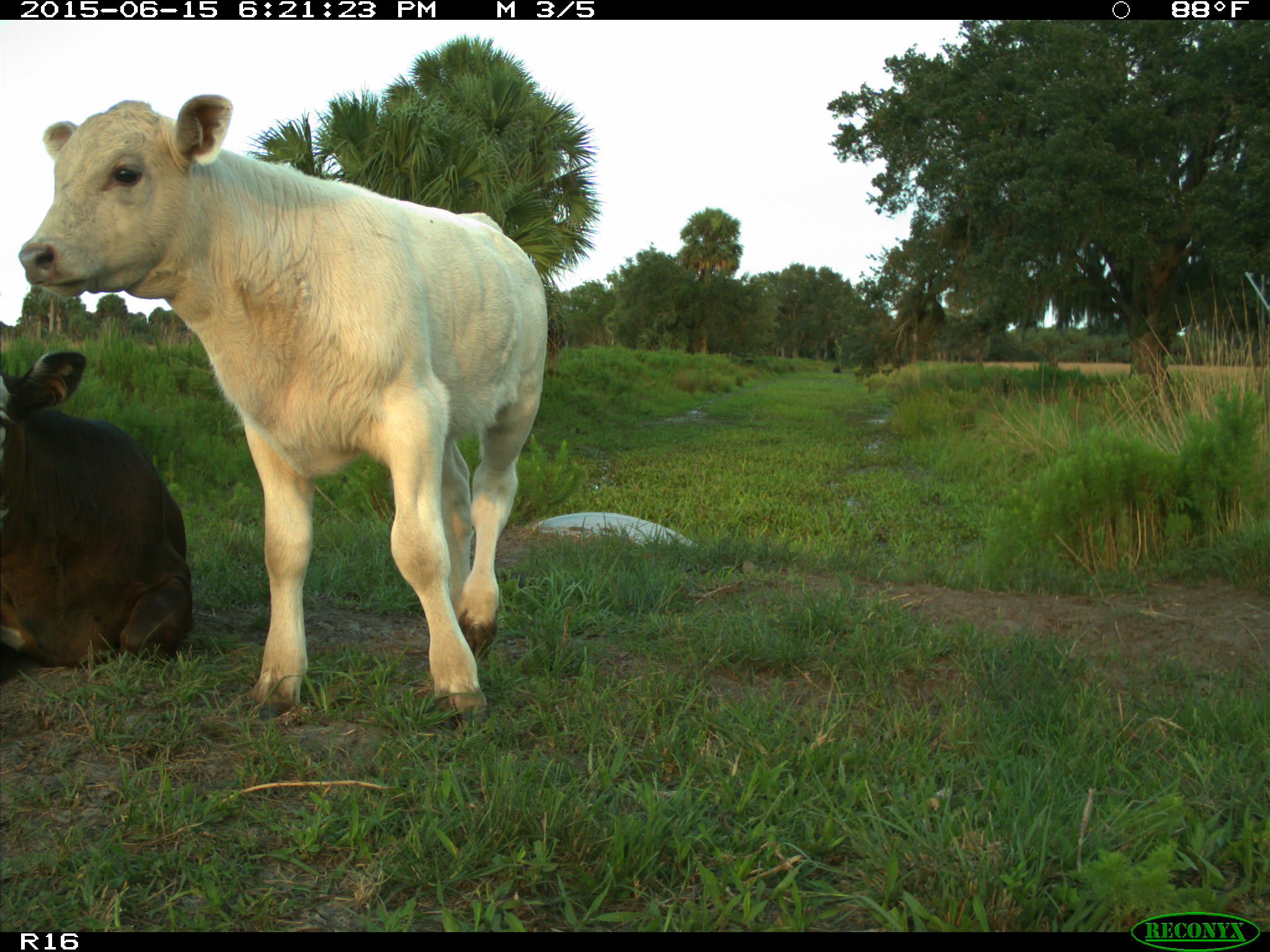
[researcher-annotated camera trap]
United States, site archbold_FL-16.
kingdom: Animalia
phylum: Chordata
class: Mammalia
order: Artiodactyla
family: Bovidae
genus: Bos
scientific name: Bos taurus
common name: domestic cow